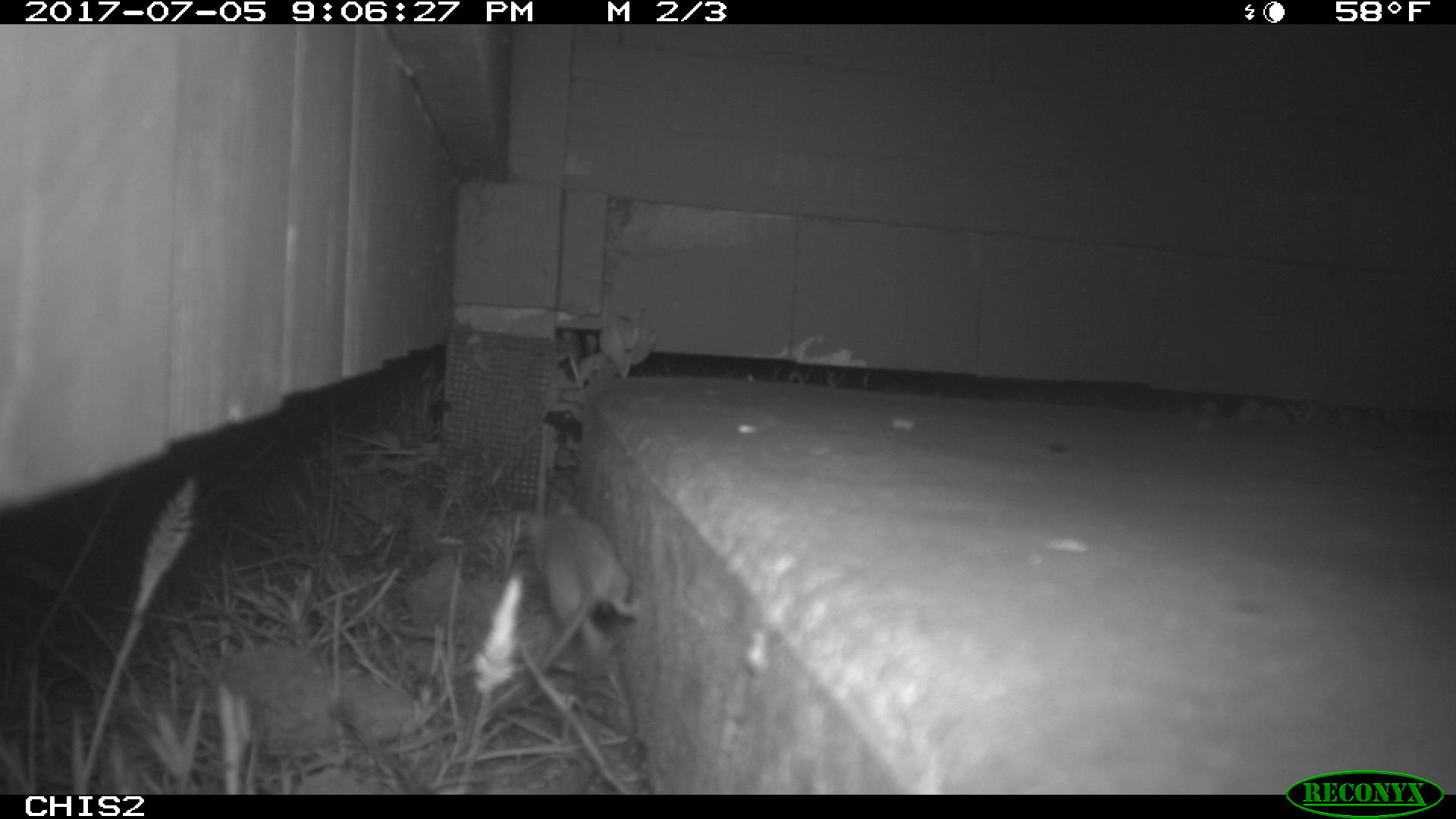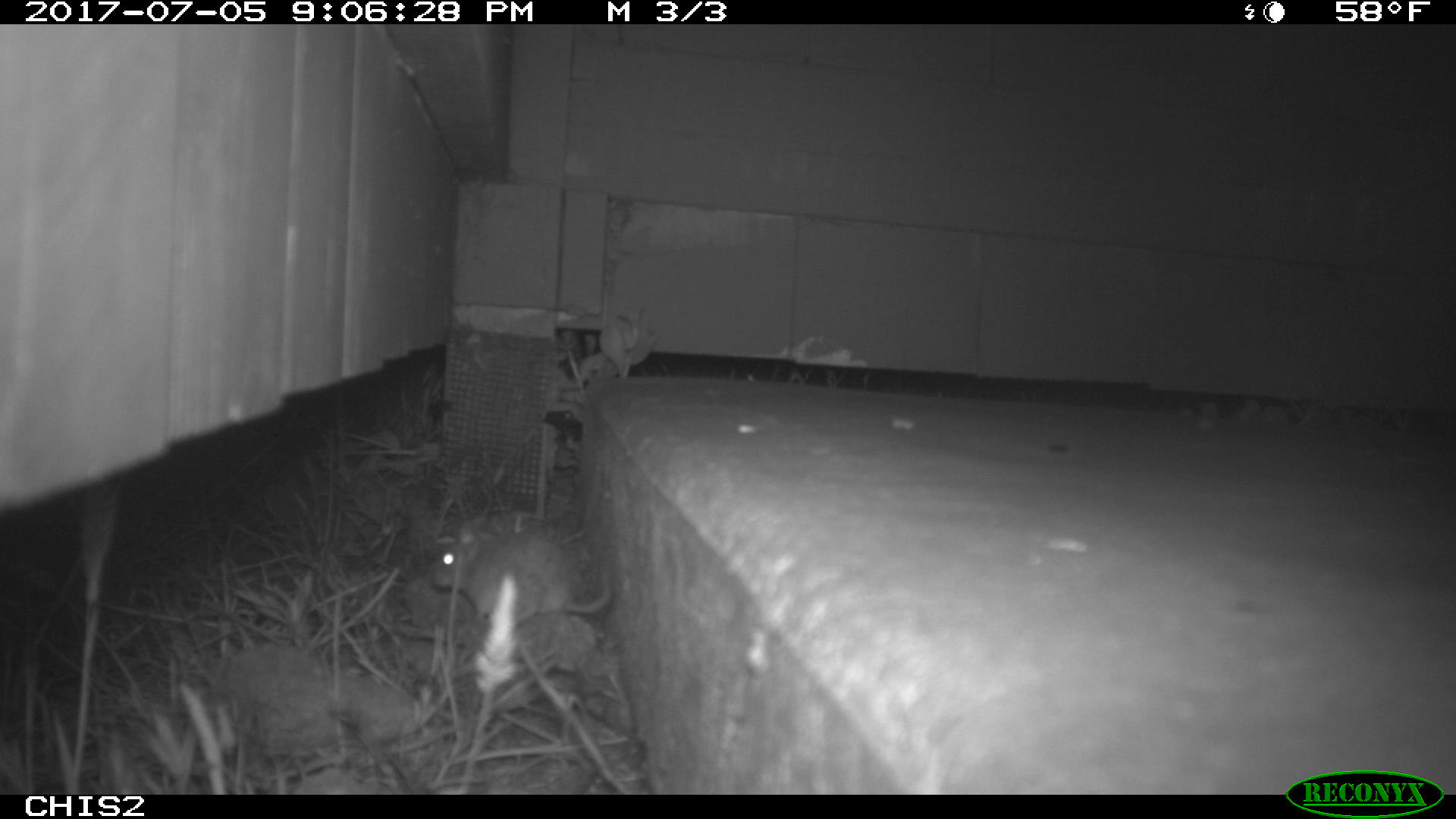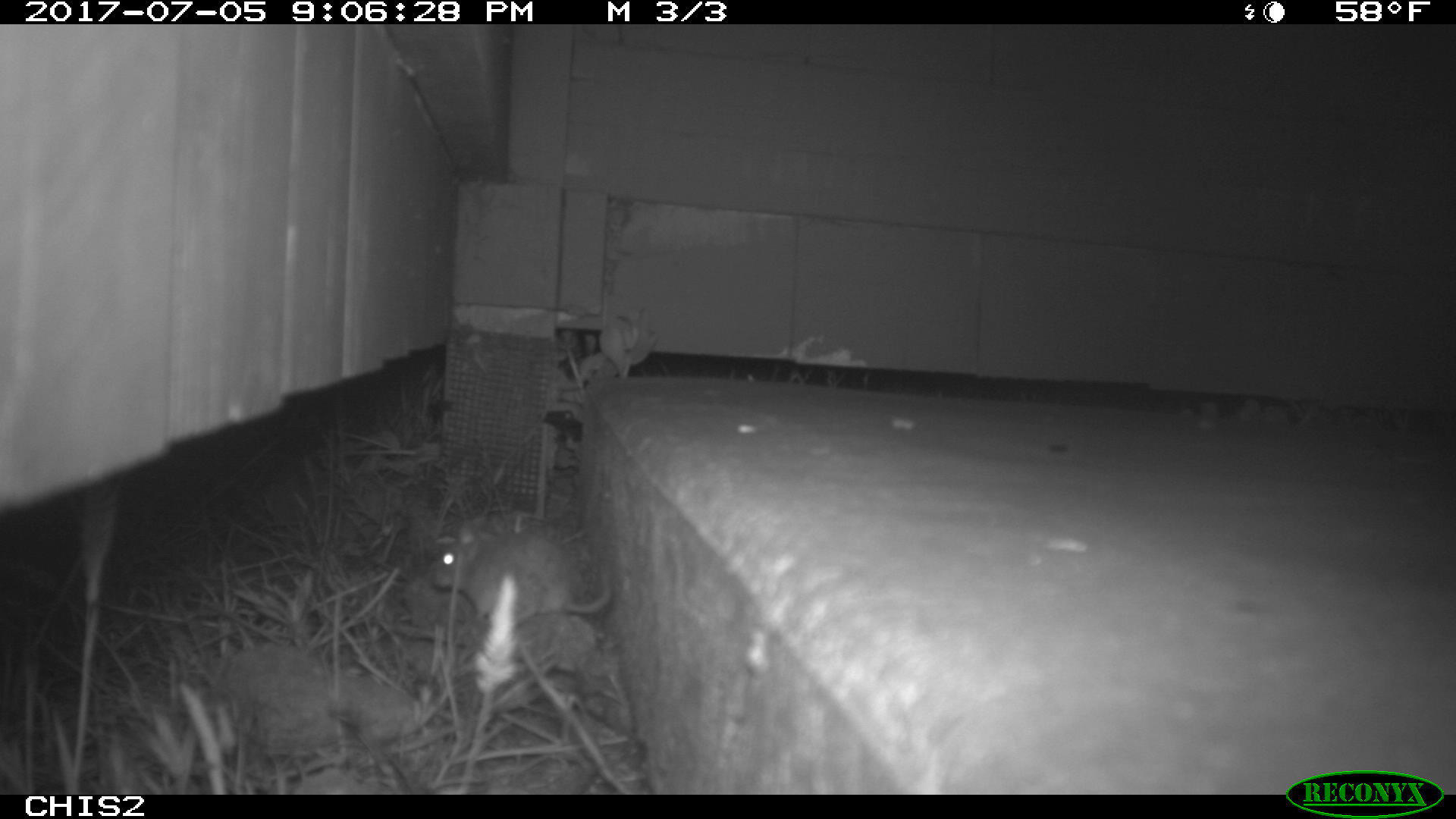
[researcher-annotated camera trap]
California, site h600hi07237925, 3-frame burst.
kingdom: Animalia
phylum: Chordata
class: Mammalia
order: Rodentia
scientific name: Rodentia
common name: rodent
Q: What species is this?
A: Rodent (Rodentia).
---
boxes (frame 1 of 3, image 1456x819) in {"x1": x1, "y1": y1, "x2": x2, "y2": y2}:
rodent: {"x1": 525, "y1": 499, "x2": 642, "y2": 670}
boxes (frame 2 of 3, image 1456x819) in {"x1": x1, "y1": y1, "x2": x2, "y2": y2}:
rodent: {"x1": 428, "y1": 532, "x2": 613, "y2": 622}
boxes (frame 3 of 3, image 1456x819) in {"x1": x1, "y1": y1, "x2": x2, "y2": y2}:
rodent: {"x1": 428, "y1": 522, "x2": 613, "y2": 623}